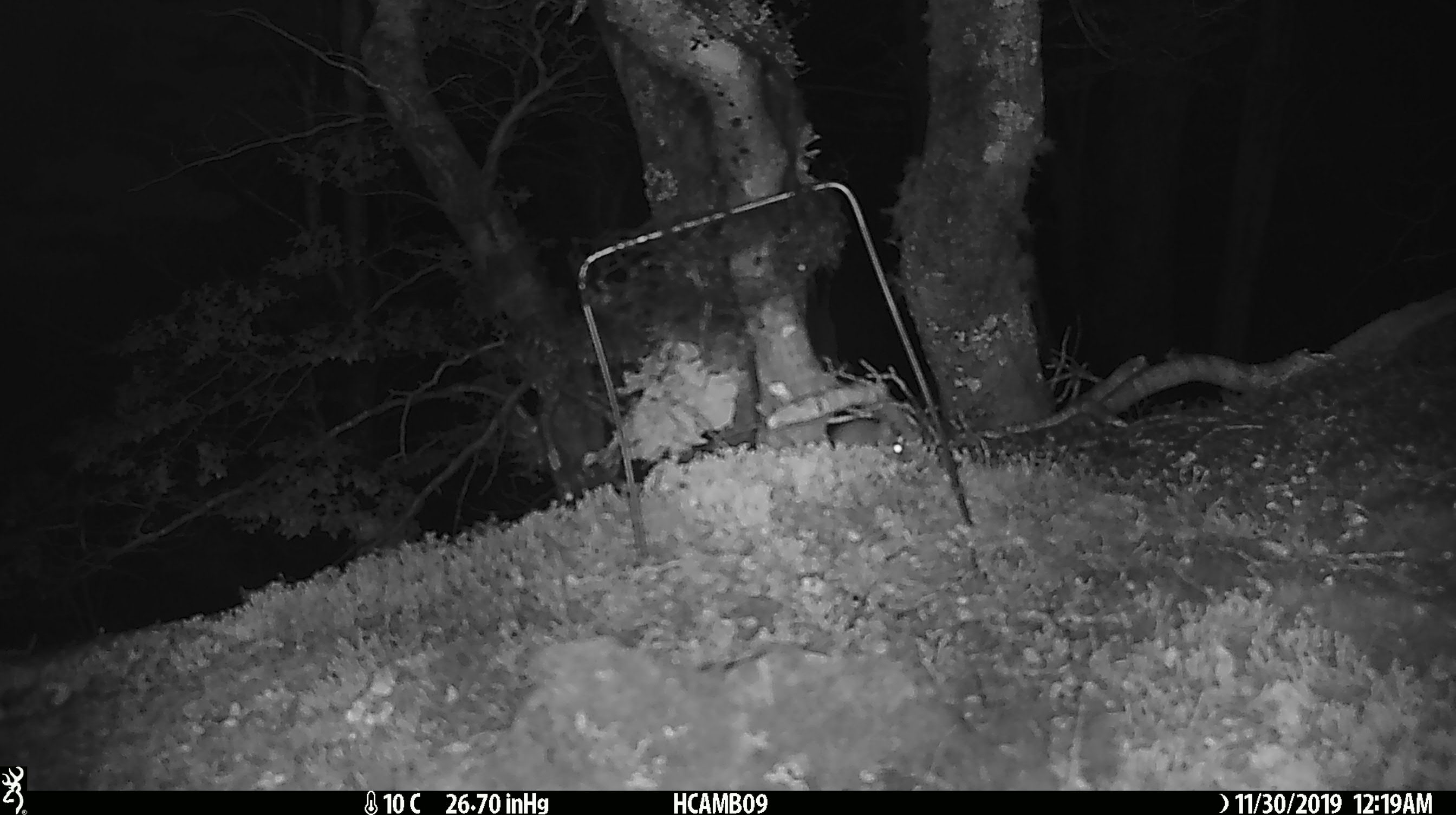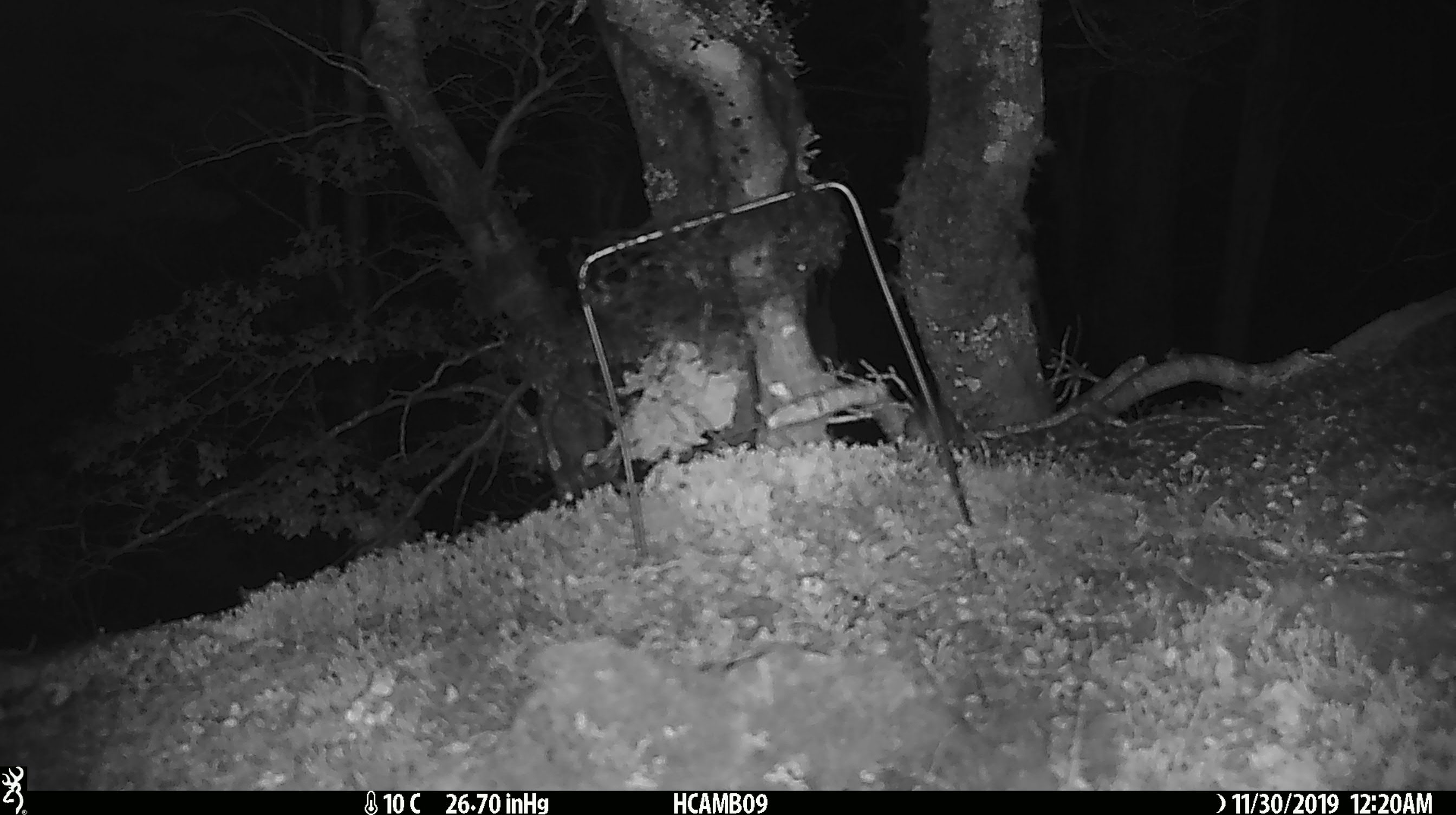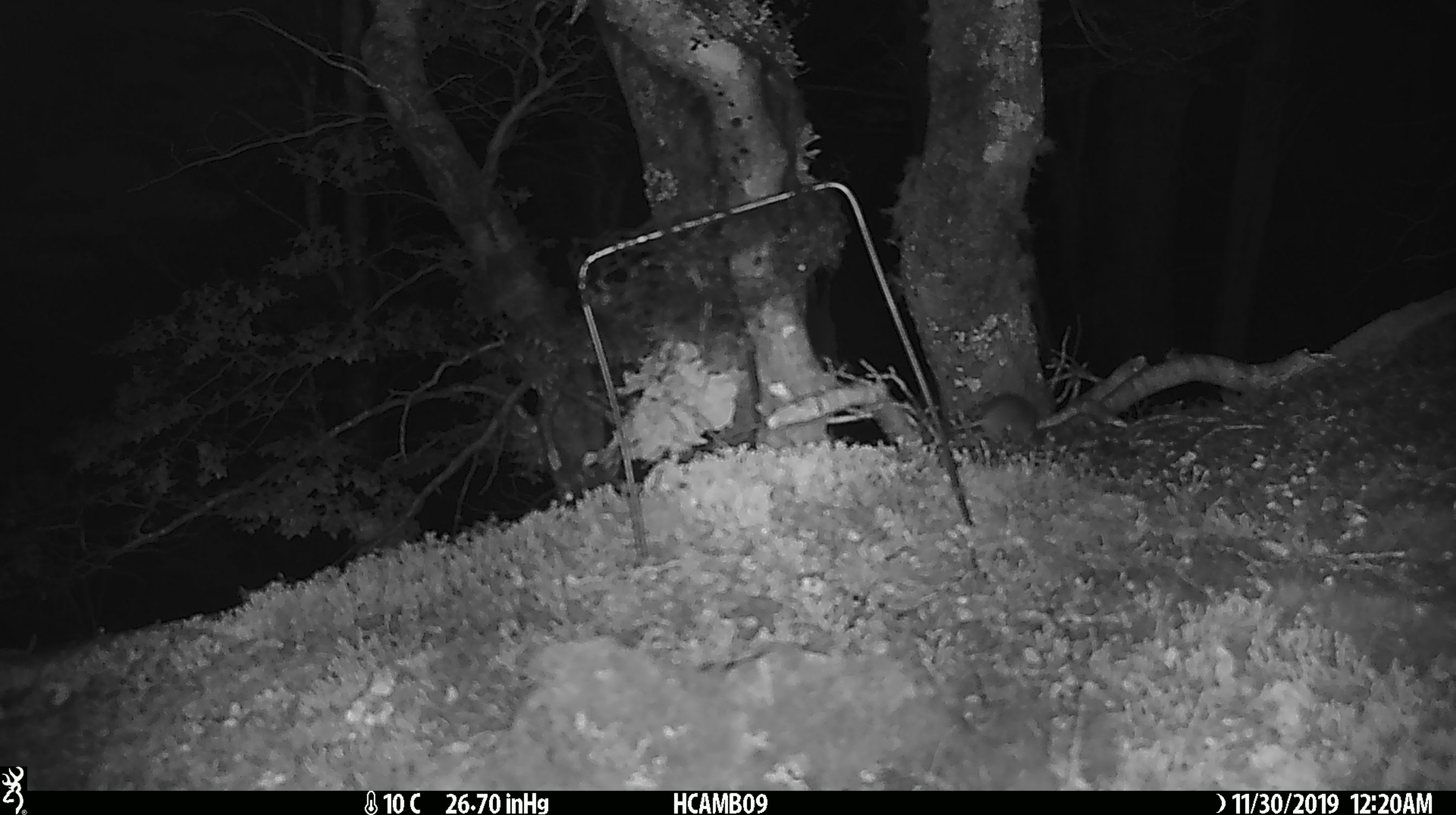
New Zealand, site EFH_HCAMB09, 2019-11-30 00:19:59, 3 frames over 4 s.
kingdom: Animalia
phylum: Chordata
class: Mammalia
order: Rodentia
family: Muridae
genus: Mus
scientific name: Mus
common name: mouse